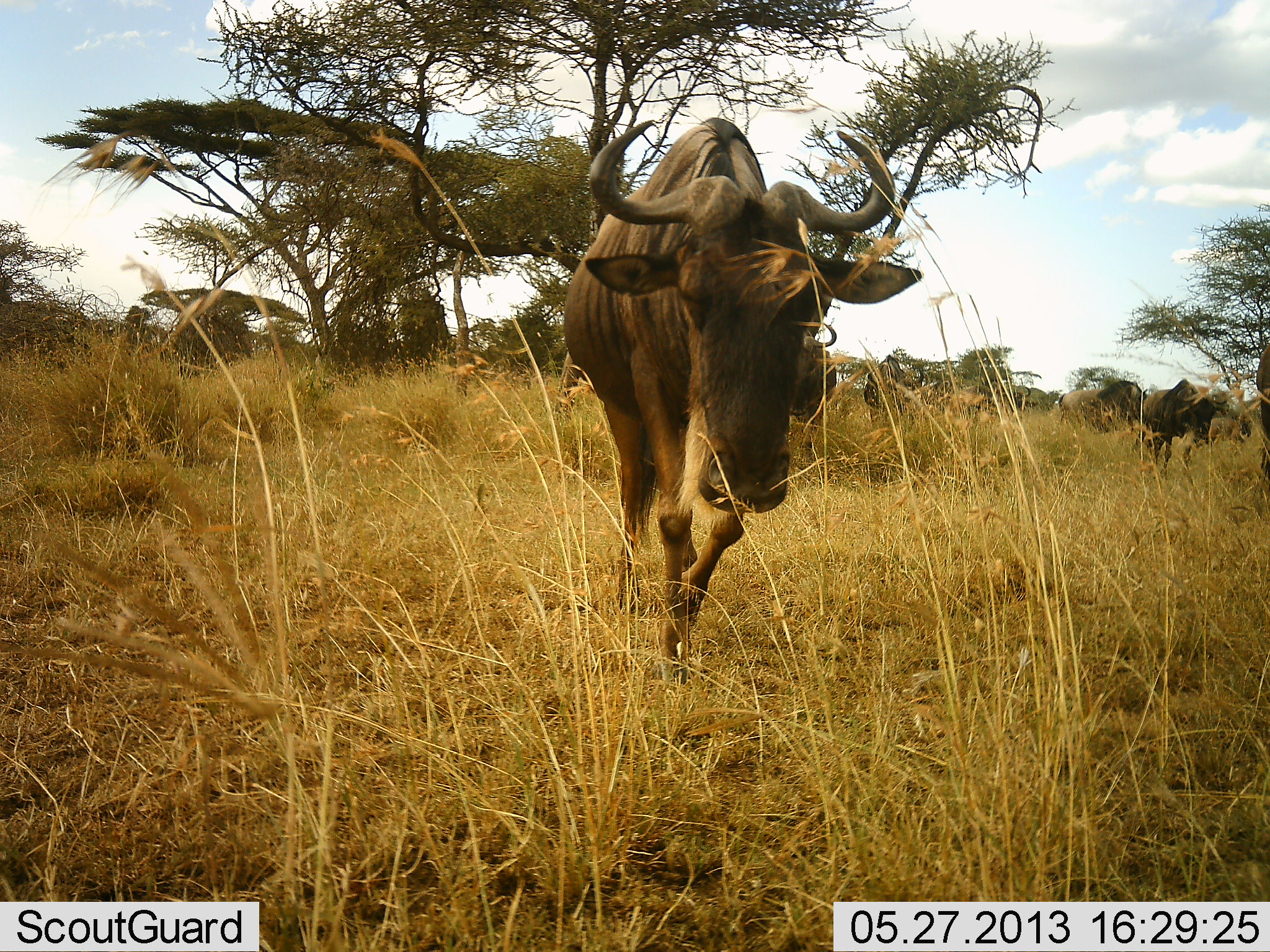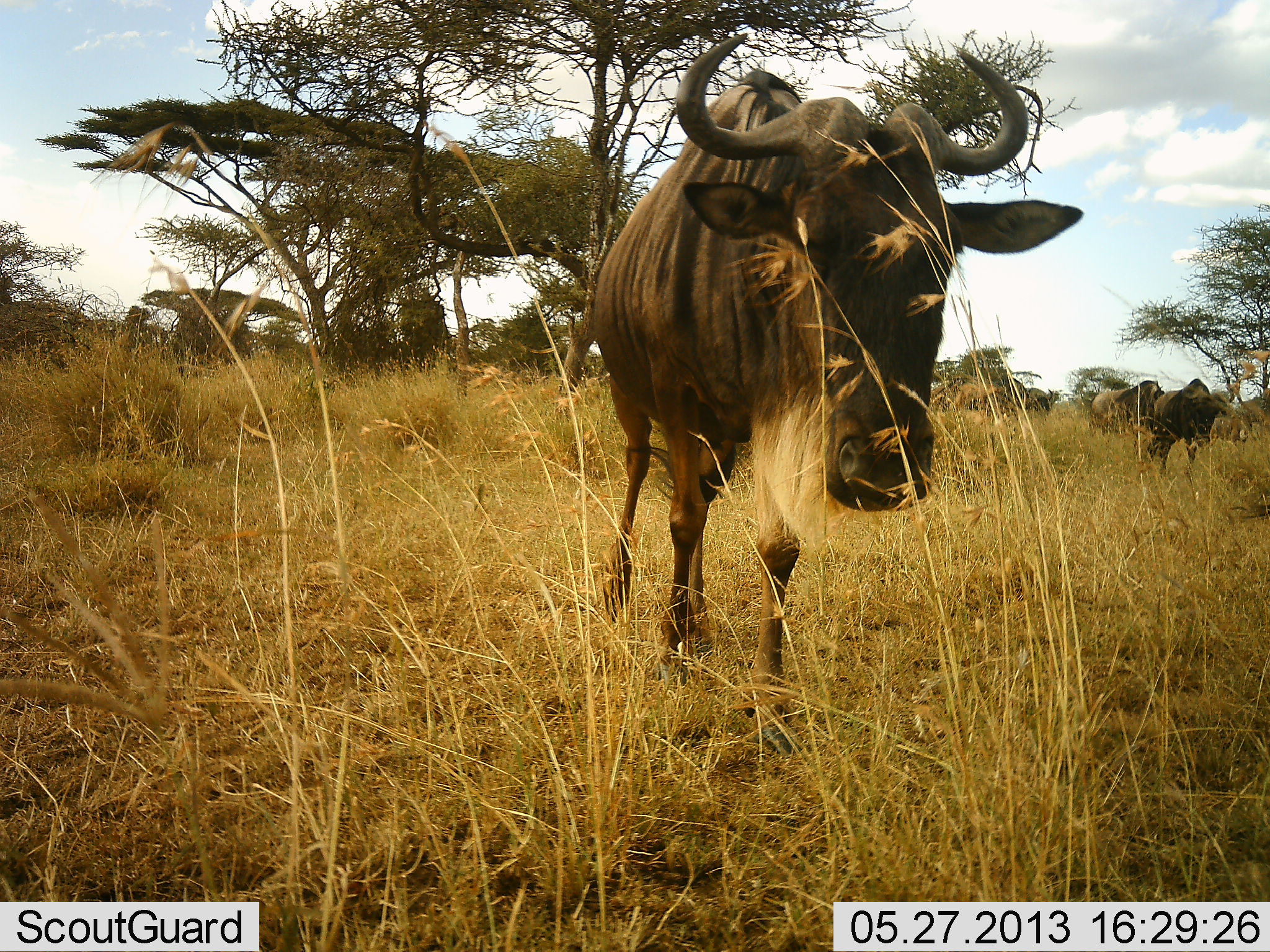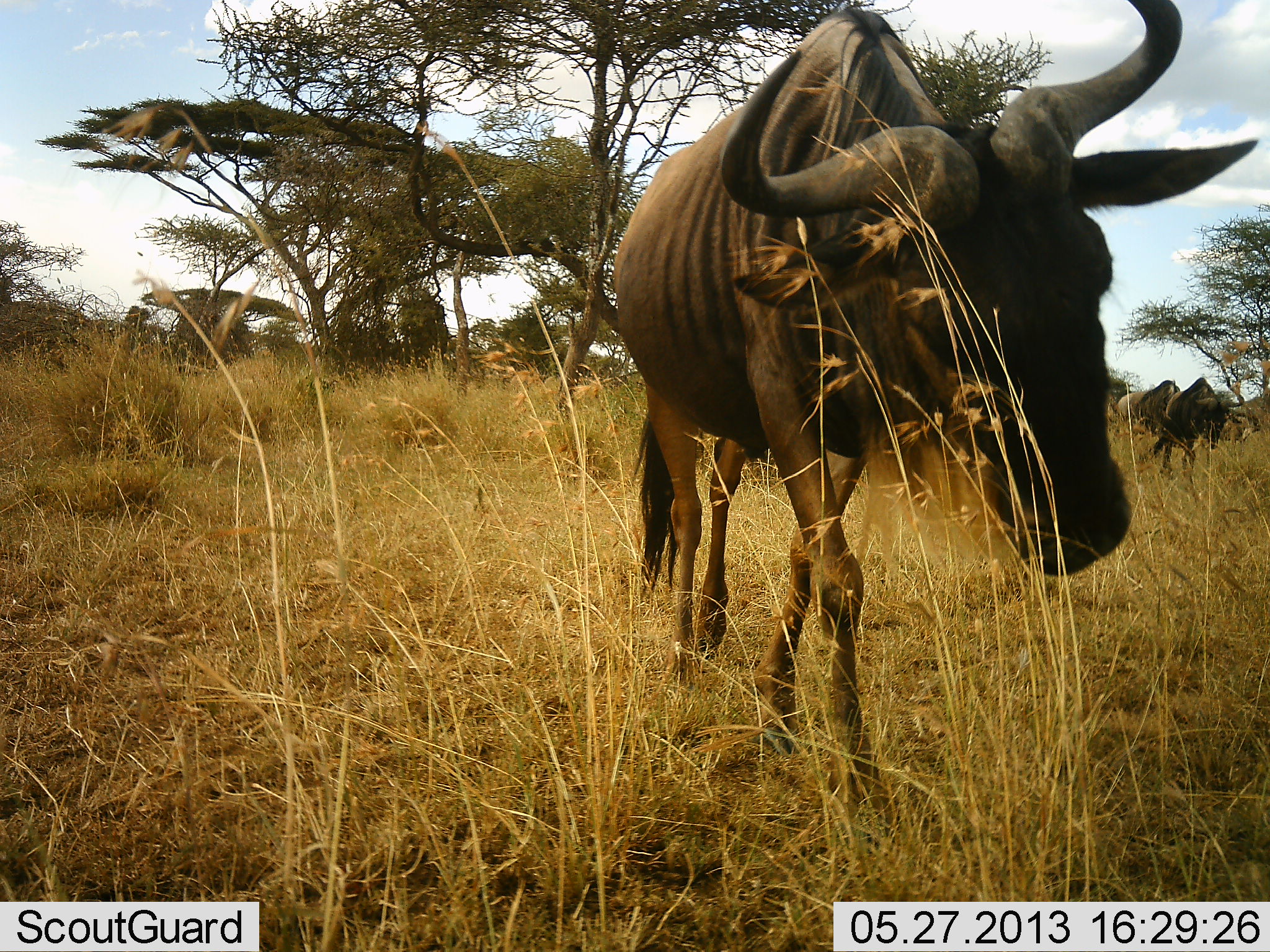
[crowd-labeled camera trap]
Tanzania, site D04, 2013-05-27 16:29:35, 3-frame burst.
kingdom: Animalia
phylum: Chordata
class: Mammalia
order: Artiodactyla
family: Bovidae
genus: Connochaetes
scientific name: Connochaetes taurinus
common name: blue wildebeest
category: wildebeest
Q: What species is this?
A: Wildebeest (blue wildebeest) (Connochaetes taurinus).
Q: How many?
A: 5.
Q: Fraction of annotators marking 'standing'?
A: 27%.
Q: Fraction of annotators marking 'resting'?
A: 0%.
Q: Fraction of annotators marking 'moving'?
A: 87%.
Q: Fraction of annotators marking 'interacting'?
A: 0%.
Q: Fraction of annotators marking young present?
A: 0%.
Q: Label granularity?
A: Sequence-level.